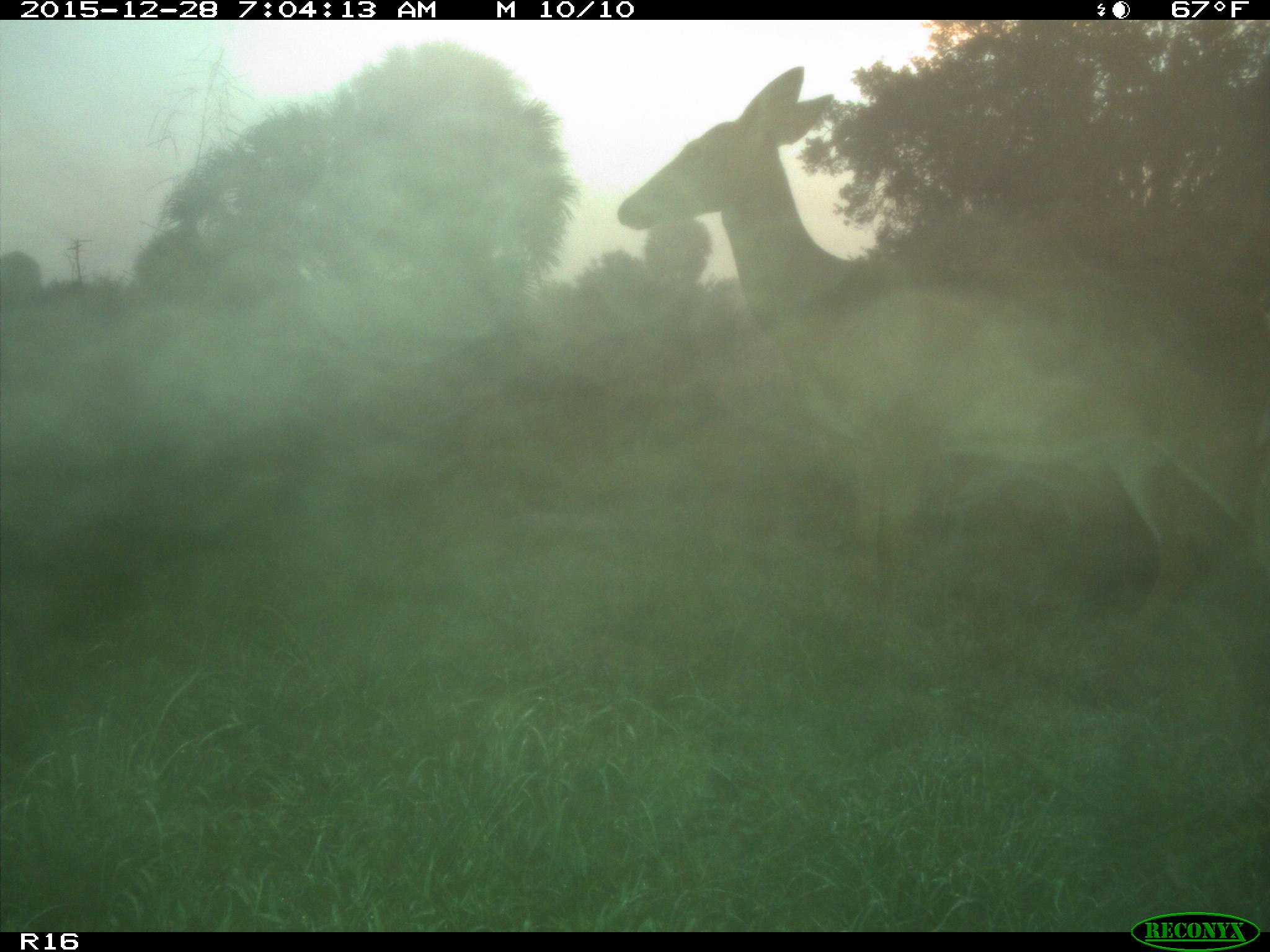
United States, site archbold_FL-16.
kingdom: Animalia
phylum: Chordata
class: Mammalia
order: Artiodactyla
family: Cervidae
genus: Odocoileus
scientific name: Odocoileus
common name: deer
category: unidentified deer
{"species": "unidentified deer (deer) (Odocoileus)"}